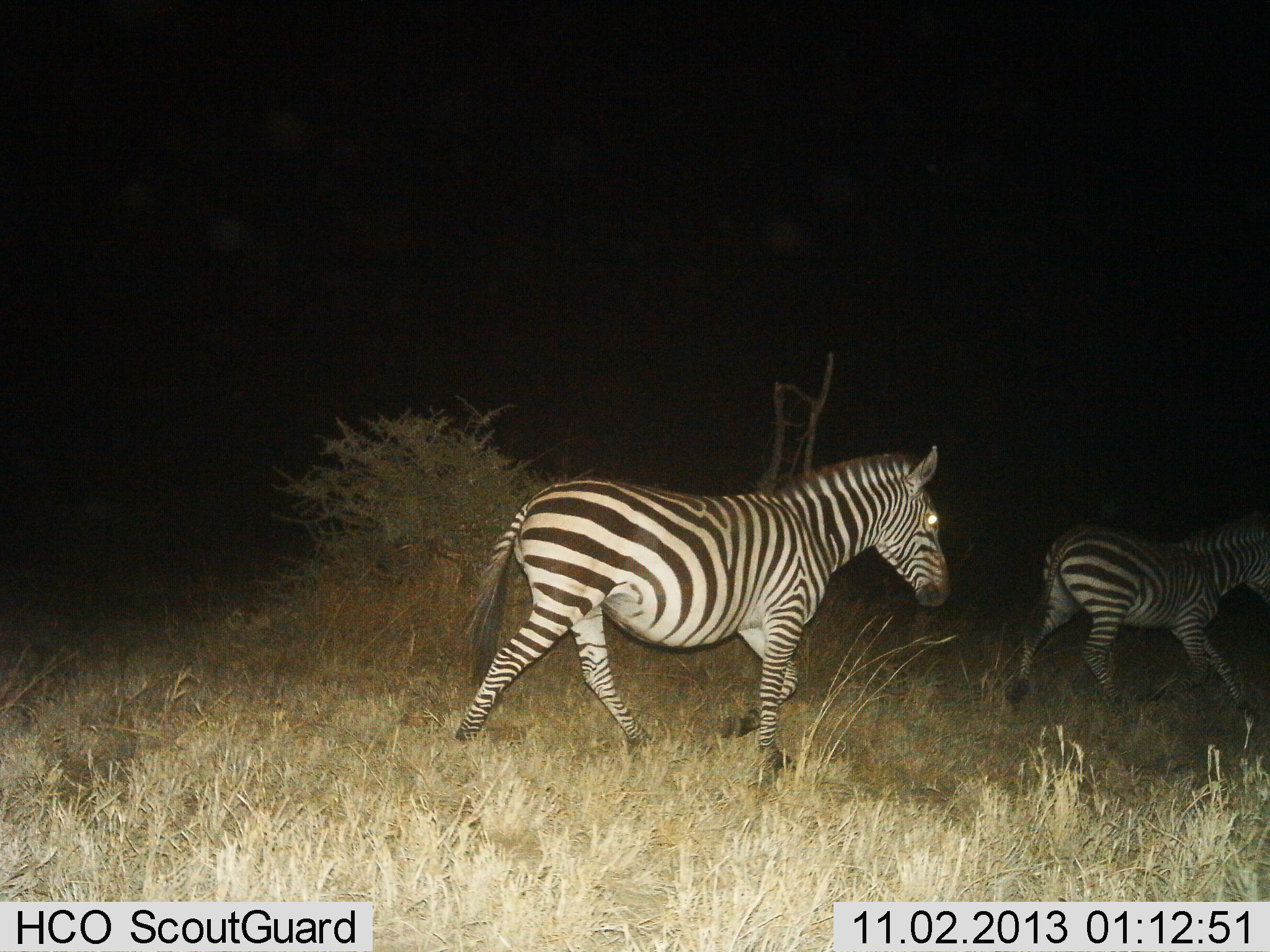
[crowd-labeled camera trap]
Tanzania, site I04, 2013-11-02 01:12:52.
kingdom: Animalia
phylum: Chordata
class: Mammalia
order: Perissodactyla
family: Equidae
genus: Equus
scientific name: Equus quagga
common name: plains zebra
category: zebra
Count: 2.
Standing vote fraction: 6%.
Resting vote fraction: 0%.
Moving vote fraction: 97%.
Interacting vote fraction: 0%.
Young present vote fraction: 17%.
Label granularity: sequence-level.